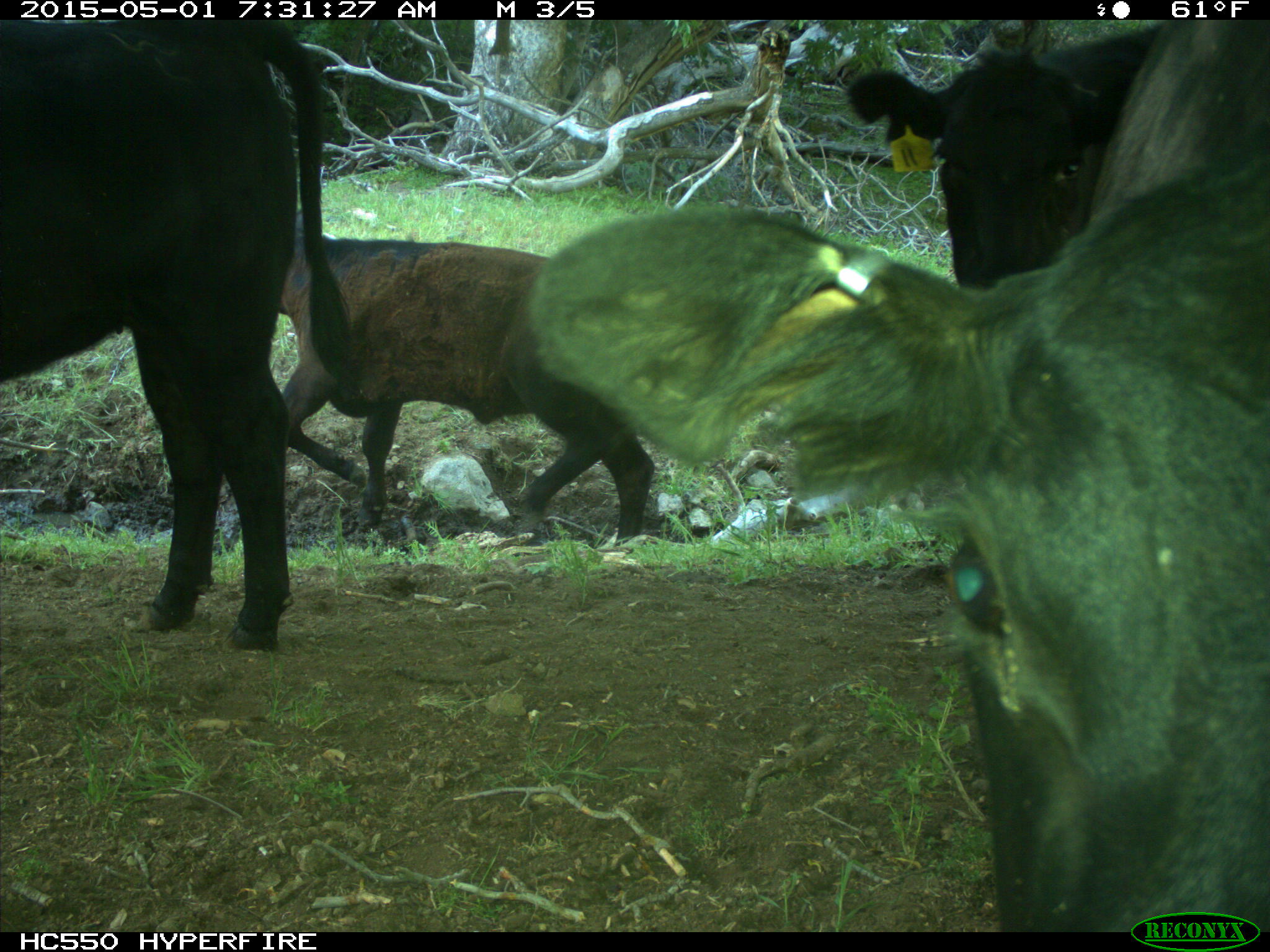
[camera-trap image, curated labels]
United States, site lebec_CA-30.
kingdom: Animalia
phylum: Chordata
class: Mammalia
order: Artiodactyla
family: Bovidae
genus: Bos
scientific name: Bos taurus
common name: domestic cow